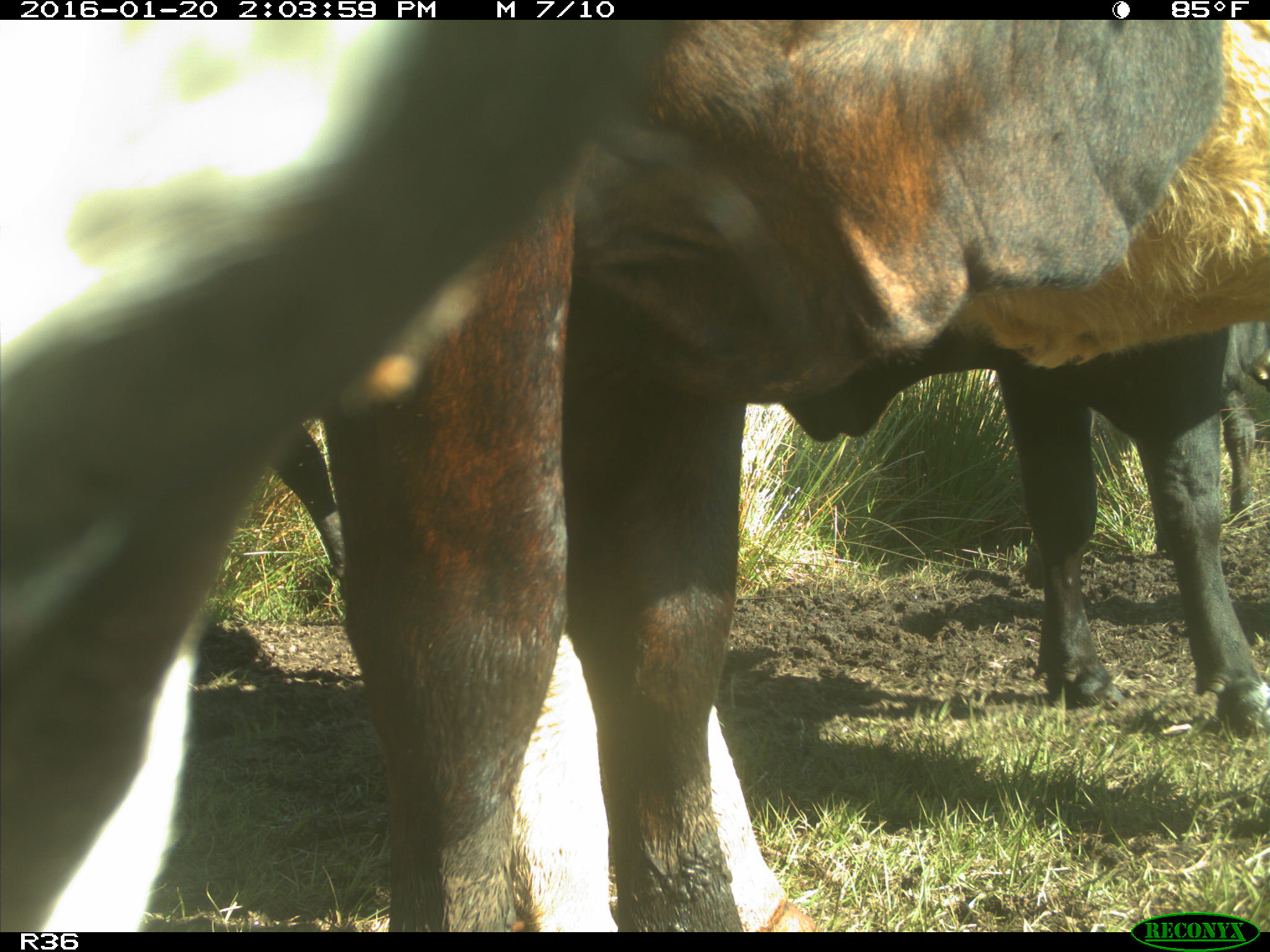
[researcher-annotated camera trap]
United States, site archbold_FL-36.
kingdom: Animalia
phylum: Chordata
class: Mammalia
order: Artiodactyla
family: Bovidae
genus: Bos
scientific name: Bos taurus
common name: domestic cow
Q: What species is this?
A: Bos taurus (domestic cow).